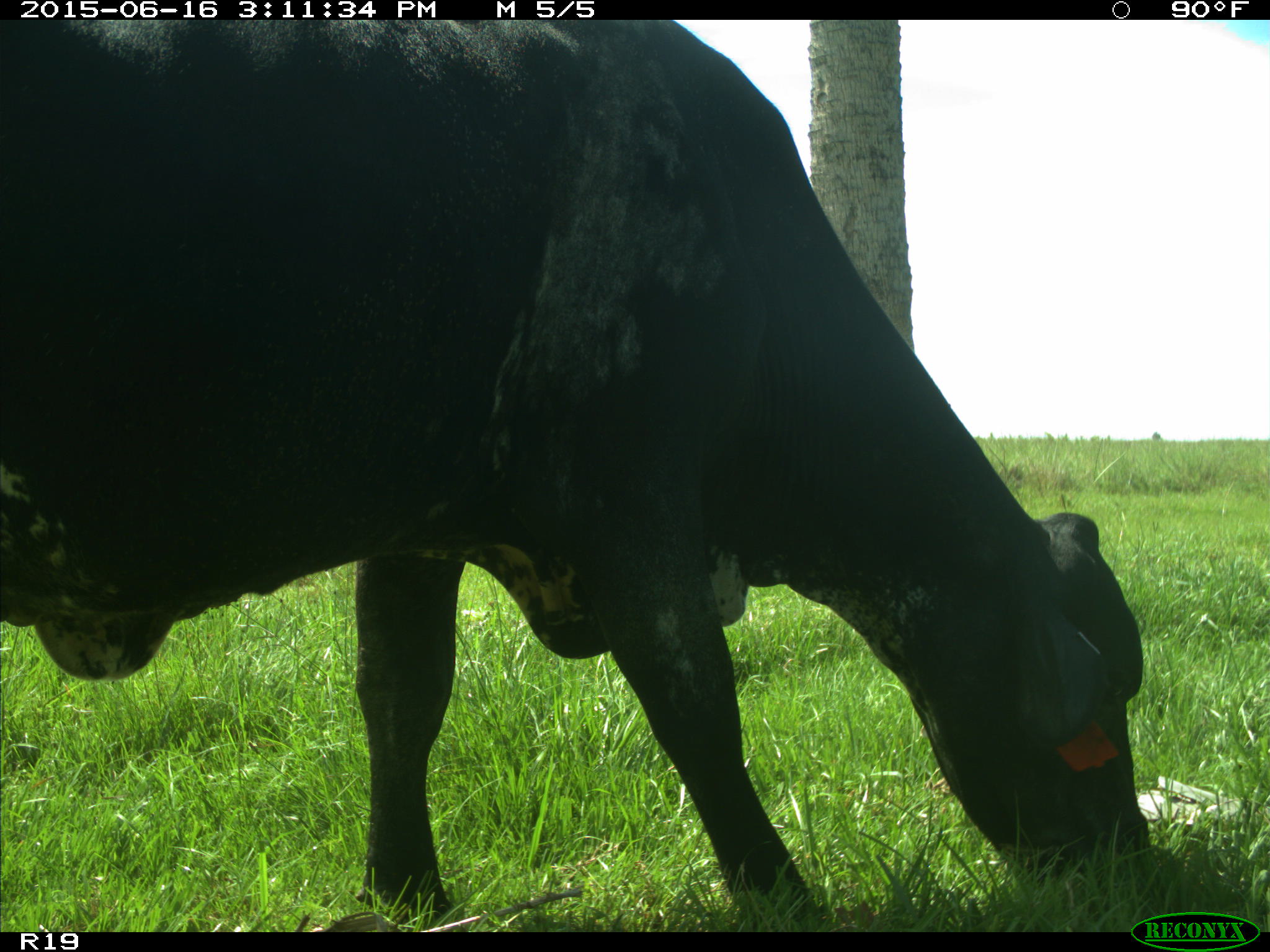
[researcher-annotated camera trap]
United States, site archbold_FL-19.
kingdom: Animalia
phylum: Chordata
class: Mammalia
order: Artiodactyla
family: Bovidae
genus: Bos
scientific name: Bos taurus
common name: domestic cow